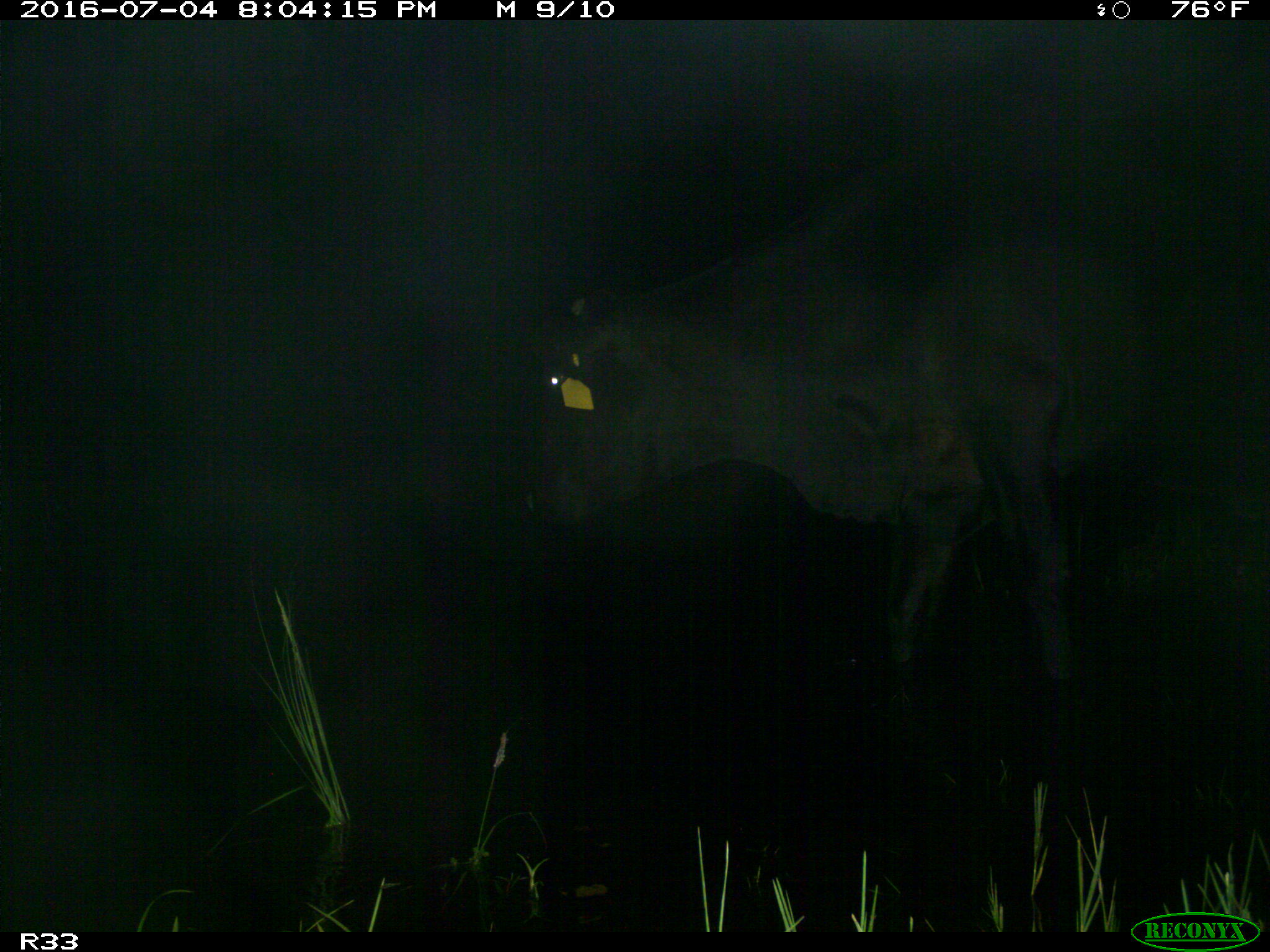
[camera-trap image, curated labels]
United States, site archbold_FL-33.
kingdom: Animalia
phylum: Chordata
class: Mammalia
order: Artiodactyla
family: Bovidae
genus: Bos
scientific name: Bos taurus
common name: domestic cow